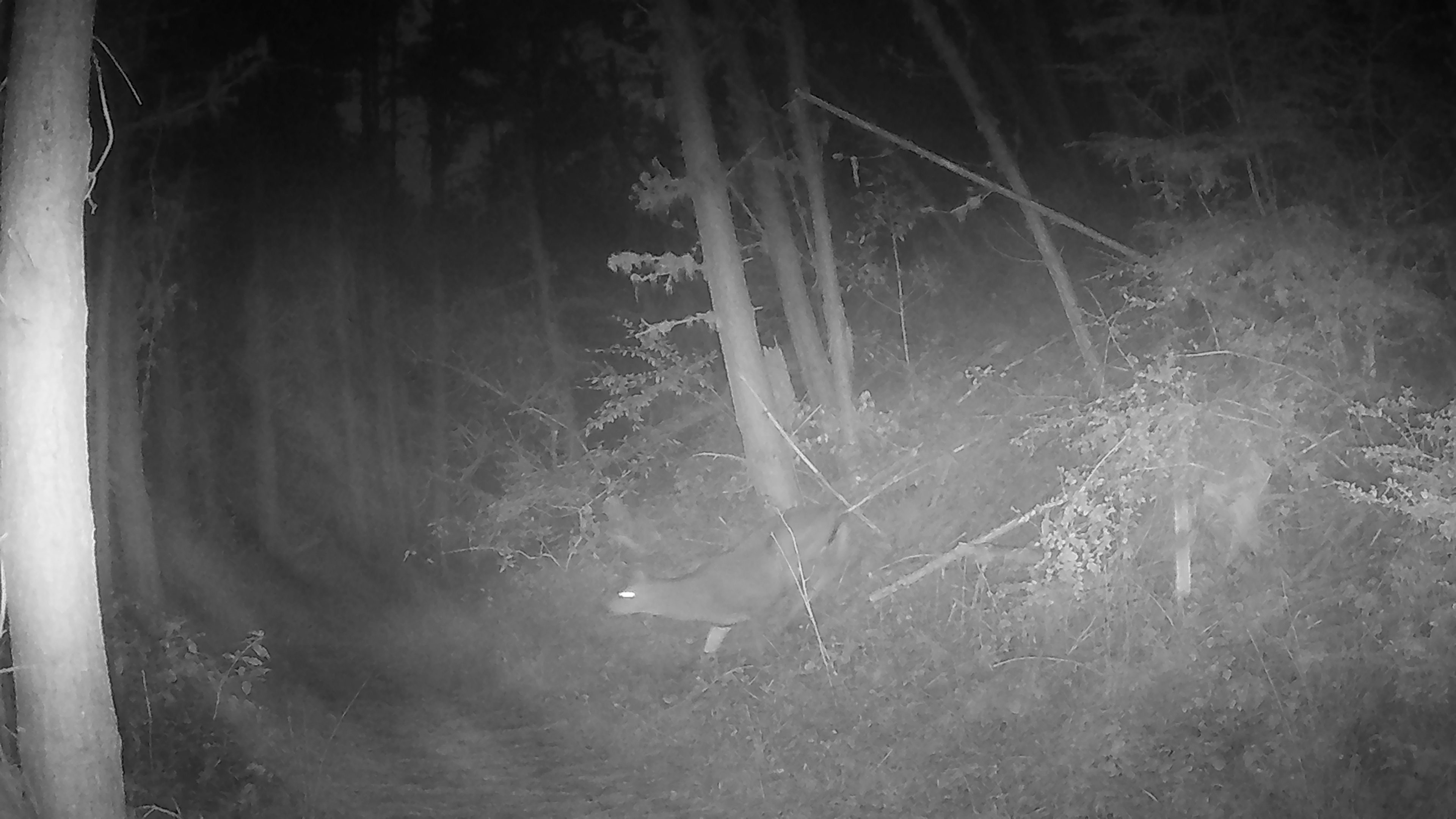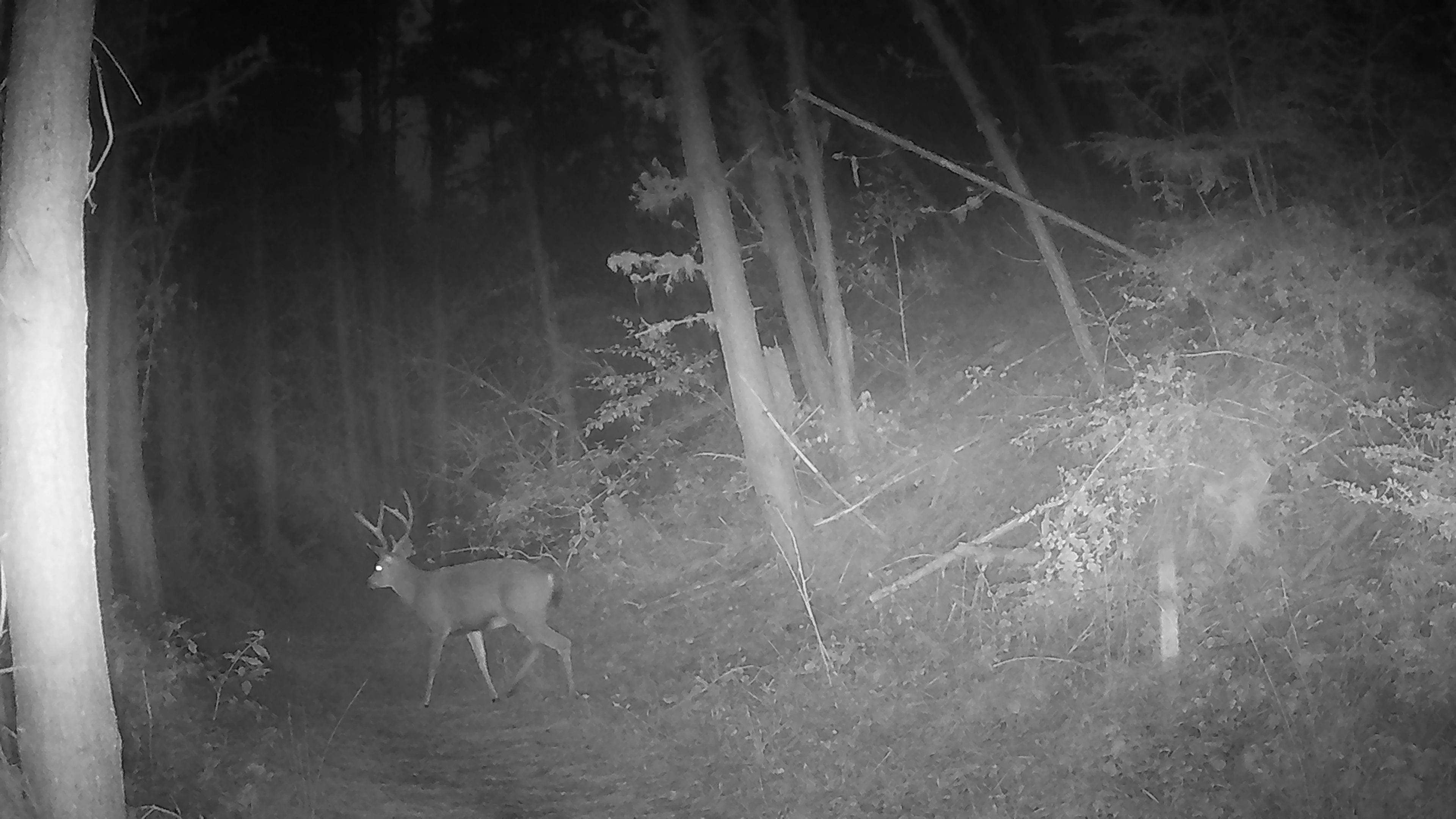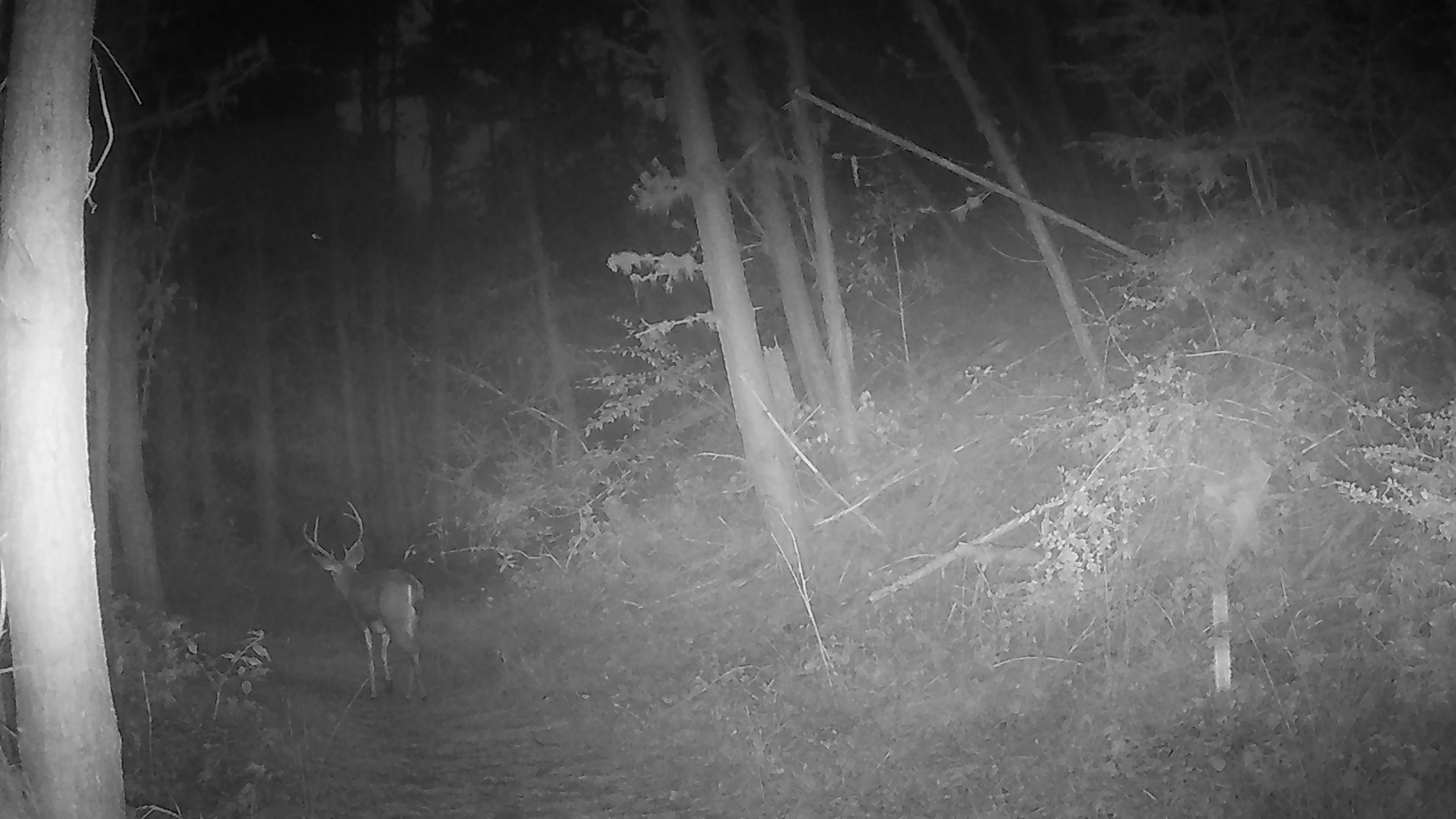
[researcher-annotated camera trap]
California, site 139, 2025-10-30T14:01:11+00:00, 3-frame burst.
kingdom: Animalia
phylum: Chordata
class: Mammalia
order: Artiodactyla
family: Cervidae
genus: Odocoileus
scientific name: Odocoileus hemionus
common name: mule deer